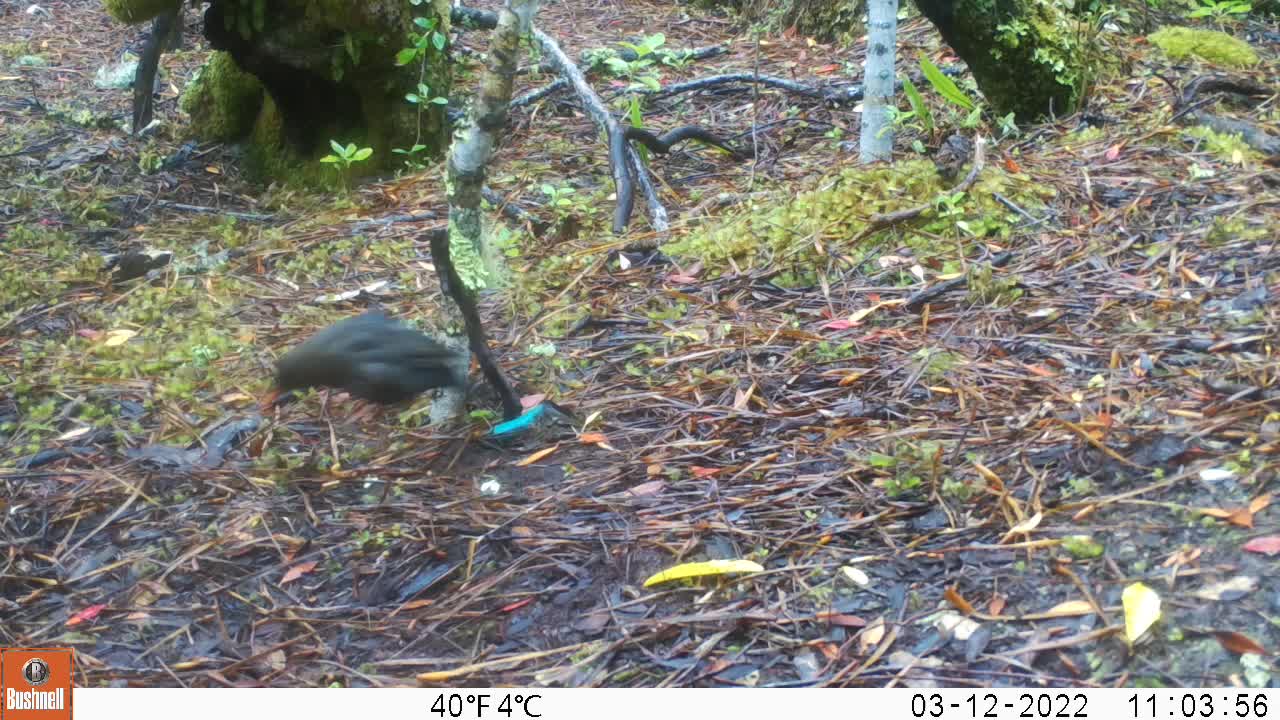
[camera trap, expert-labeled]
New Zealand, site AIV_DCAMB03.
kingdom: Animalia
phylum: Chordata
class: Aves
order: Passeriformes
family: Turdidae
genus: Turdus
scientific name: Turdus merula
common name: eurasian blackbird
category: blackbird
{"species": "blackbird (eurasian blackbird) (Turdus merula)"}